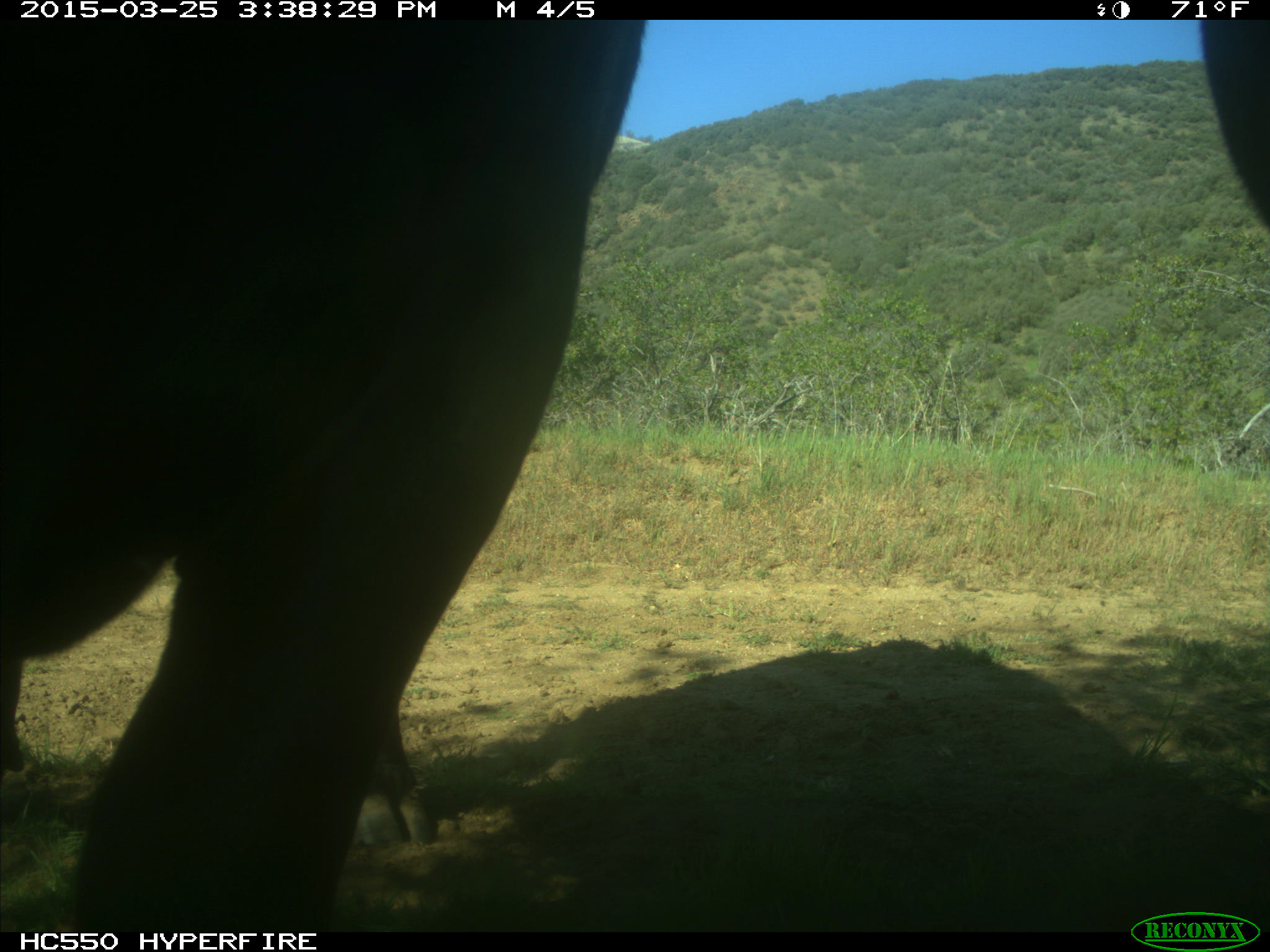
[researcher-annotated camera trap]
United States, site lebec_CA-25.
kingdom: Animalia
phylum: Chordata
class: Mammalia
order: Artiodactyla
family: Bovidae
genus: Bos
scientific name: Bos taurus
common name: domestic cow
Bos taurus (domestic cow).